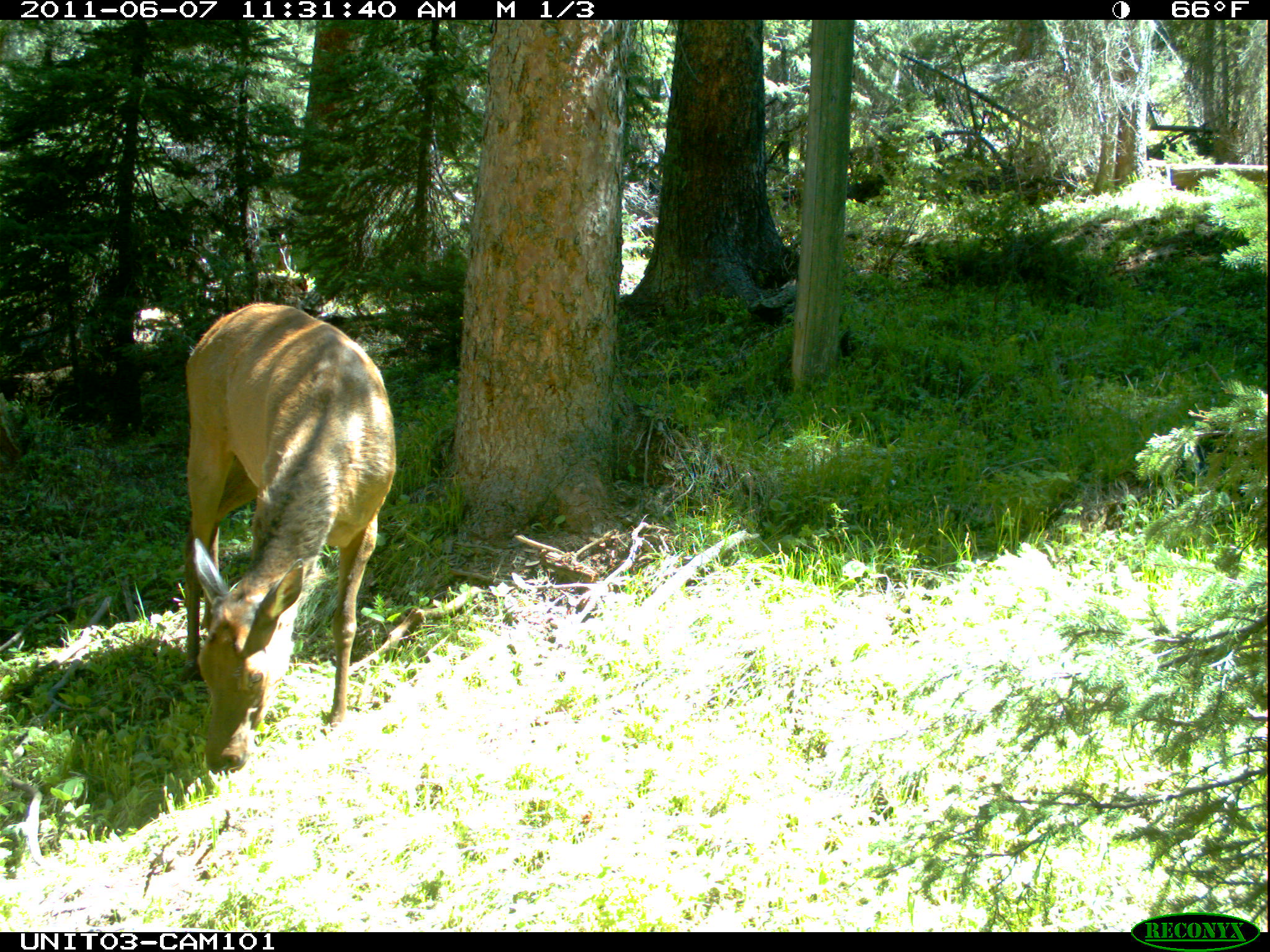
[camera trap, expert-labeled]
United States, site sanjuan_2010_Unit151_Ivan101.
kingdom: Animalia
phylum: Chordata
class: Mammalia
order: Artiodactyla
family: Cervidae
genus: Cervus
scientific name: Cervus elaphus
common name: red deer